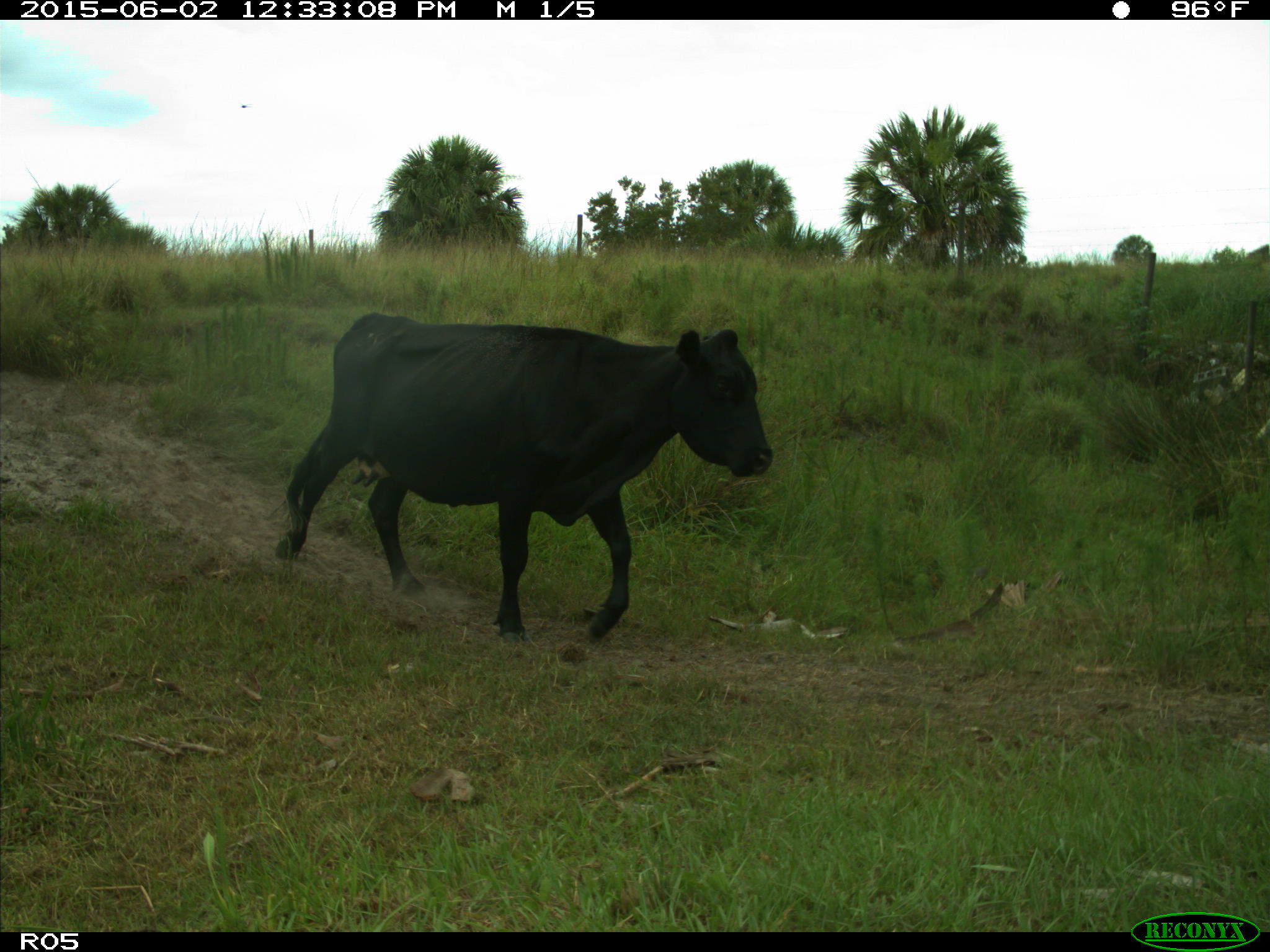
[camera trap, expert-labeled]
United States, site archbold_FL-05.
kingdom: Animalia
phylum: Chordata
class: Mammalia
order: Artiodactyla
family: Bovidae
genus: Bos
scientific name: Bos taurus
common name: domestic cow